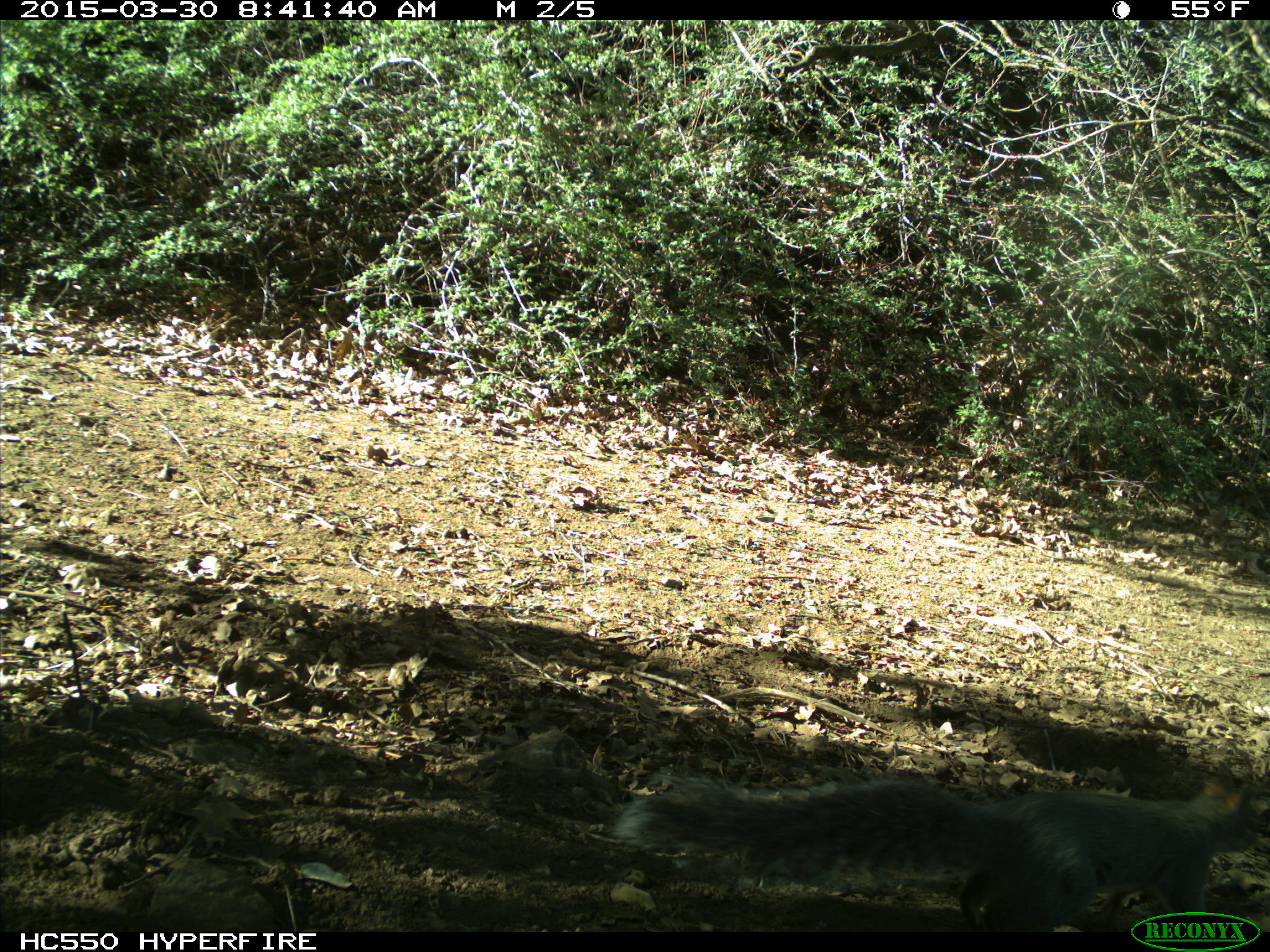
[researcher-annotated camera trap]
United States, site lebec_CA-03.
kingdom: Animalia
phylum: Chordata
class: Mammalia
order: Rodentia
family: Sciuridae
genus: Sciurus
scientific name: Sciurus carolinensis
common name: eastern gray squirrel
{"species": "Sciurus carolinensis (eastern gray squirrel)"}